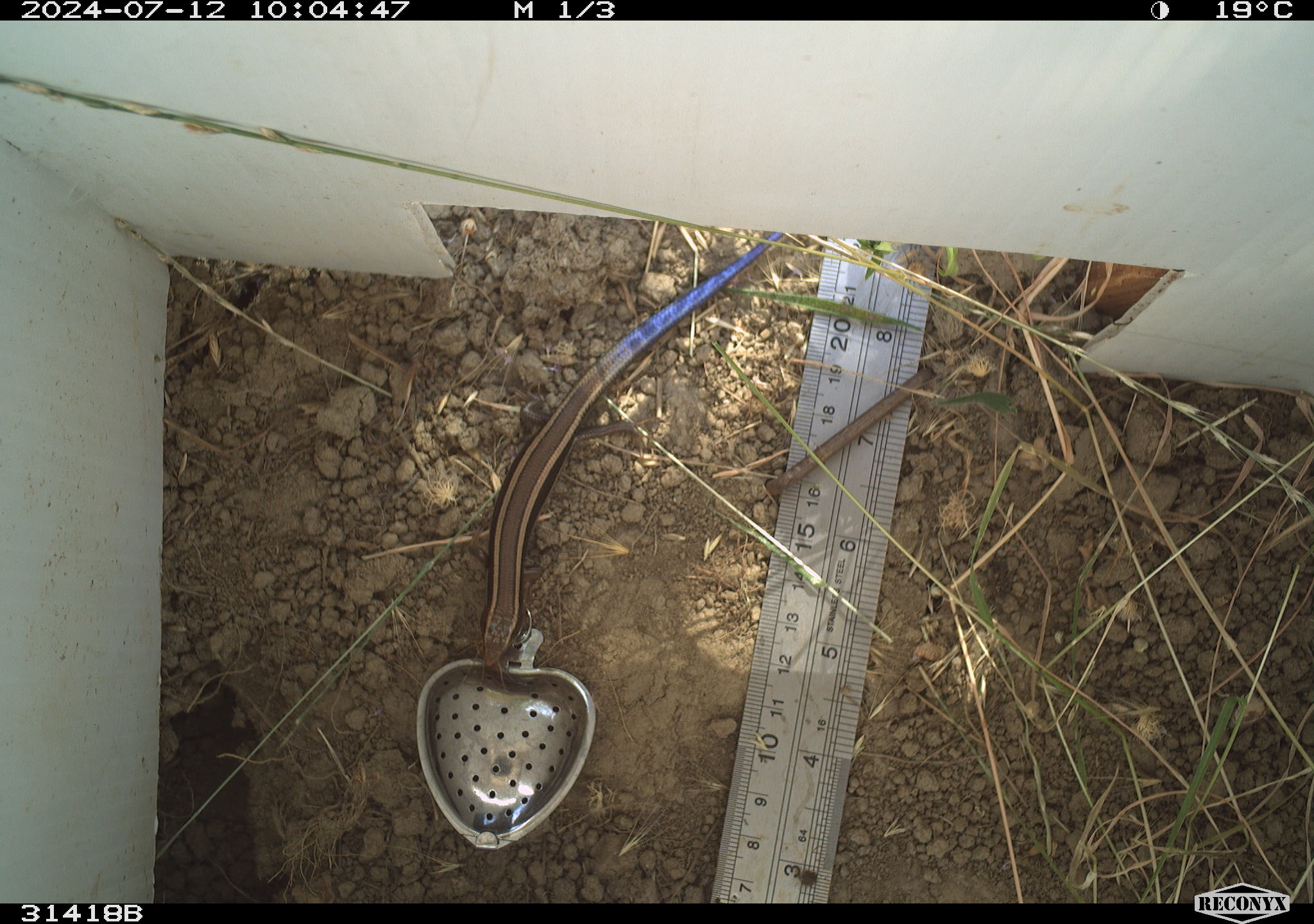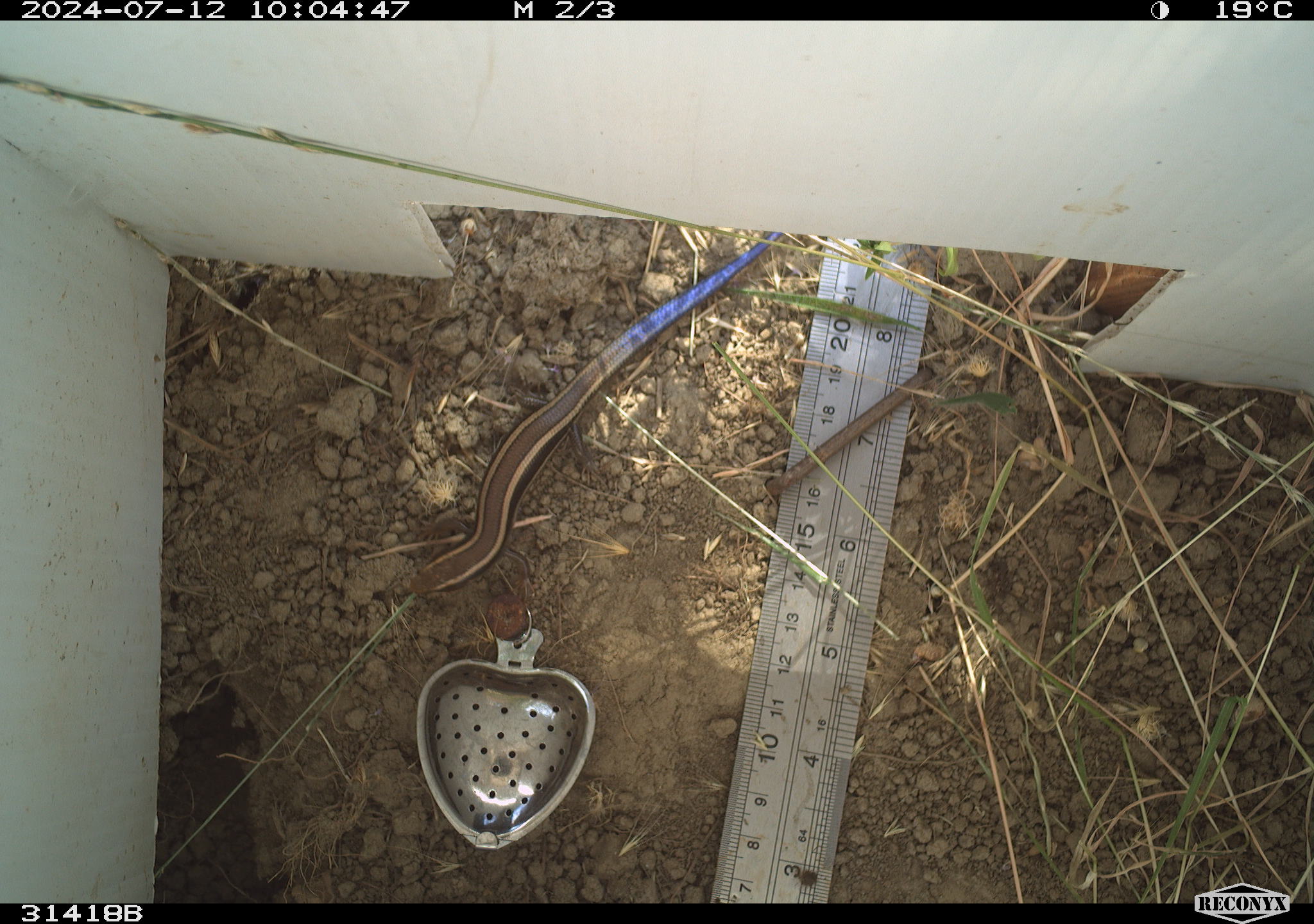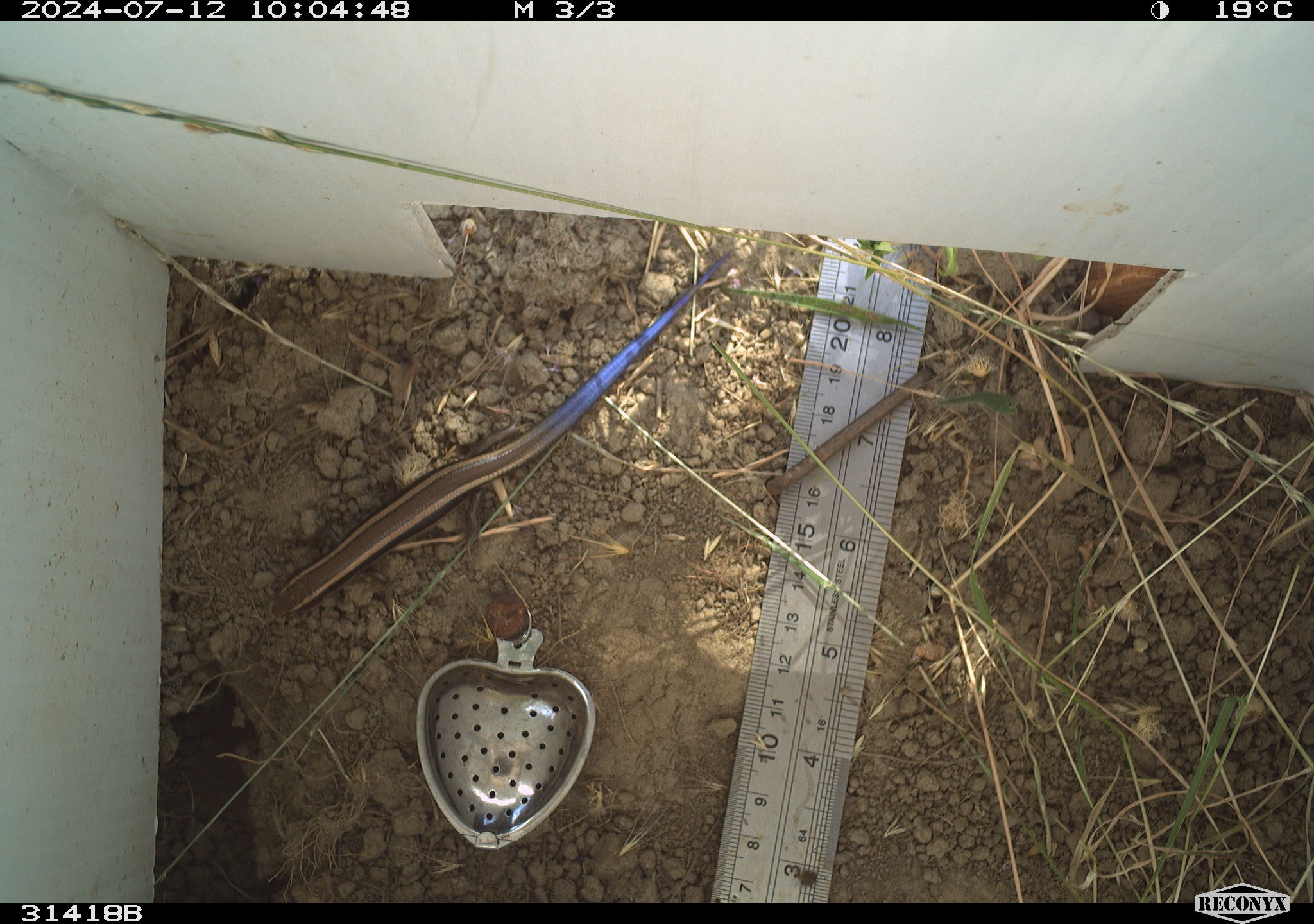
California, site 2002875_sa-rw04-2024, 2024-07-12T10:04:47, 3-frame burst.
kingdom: Animalia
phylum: Chordata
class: Reptilia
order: Squamata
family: Scincidae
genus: Plestiodon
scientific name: Plestiodon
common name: blue-tailed skinks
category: plestiodon species